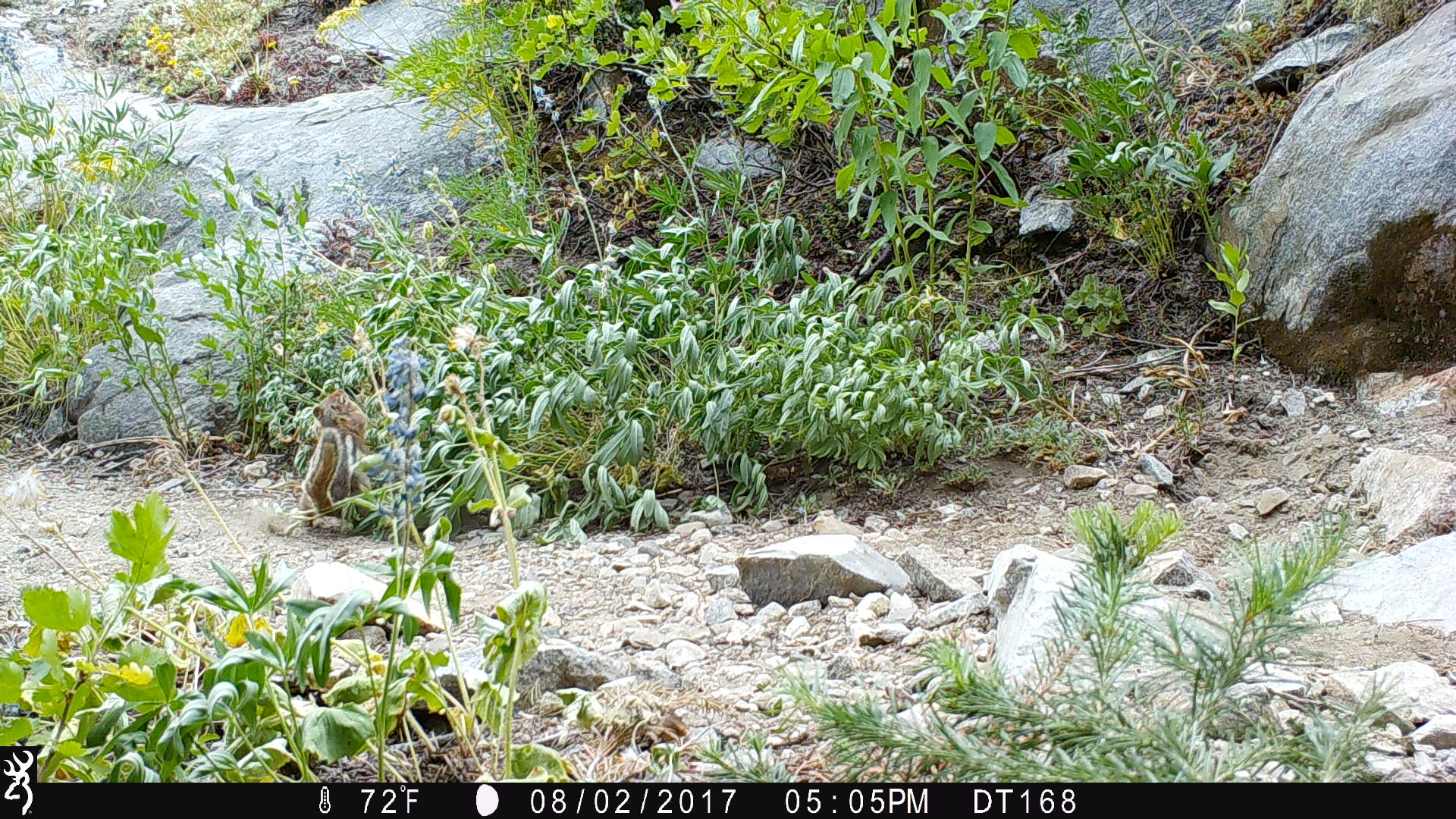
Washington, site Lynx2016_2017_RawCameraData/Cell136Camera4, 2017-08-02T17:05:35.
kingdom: Animalia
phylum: Chordata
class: Mammalia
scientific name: Mammalia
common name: small mammal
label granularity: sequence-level